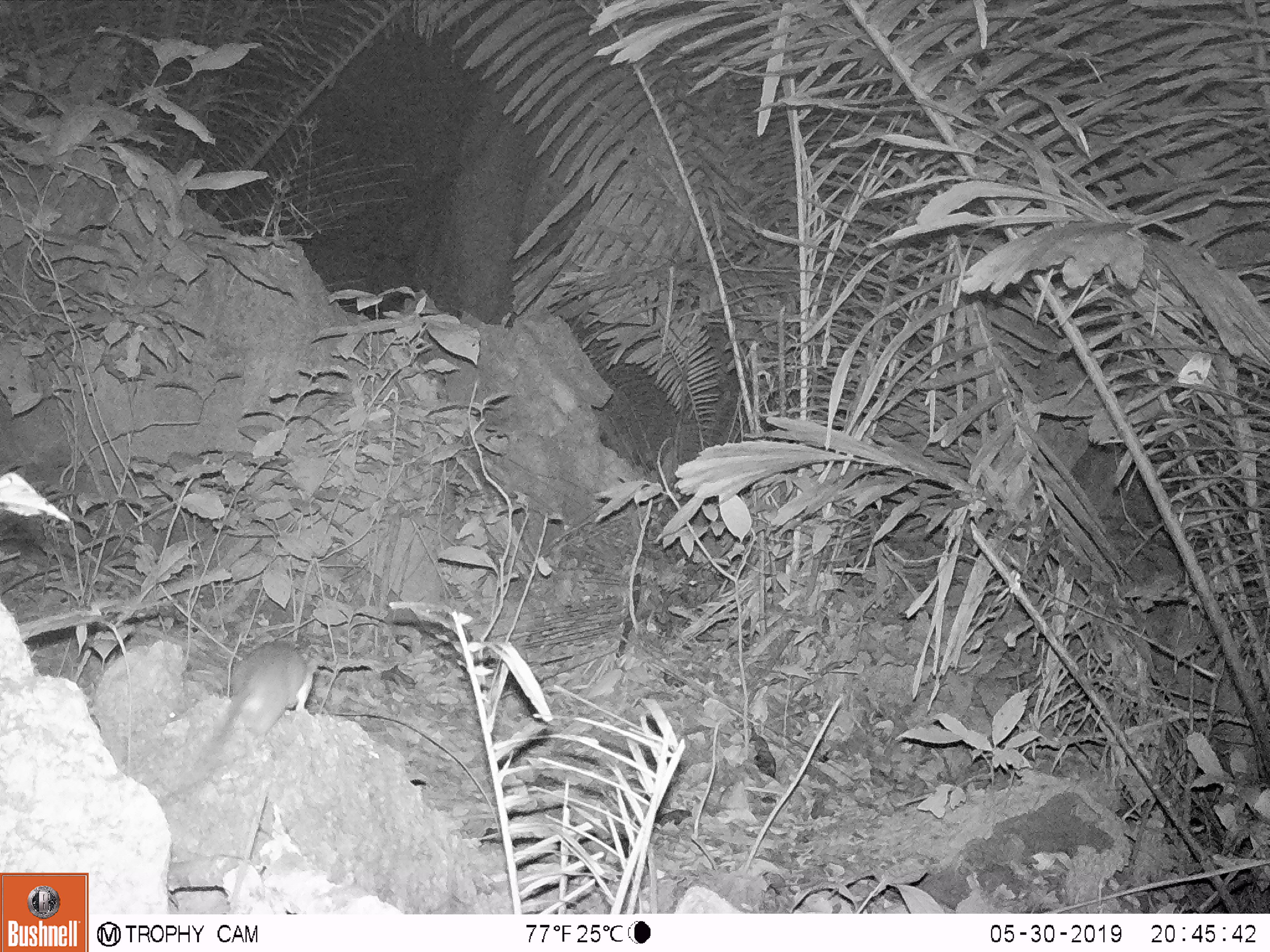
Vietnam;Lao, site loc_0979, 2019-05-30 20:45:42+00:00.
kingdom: Animalia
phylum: Chordata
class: Mammalia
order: Rodentia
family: Muridae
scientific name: Muridae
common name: old-world mice and rats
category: unidentified murid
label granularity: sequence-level